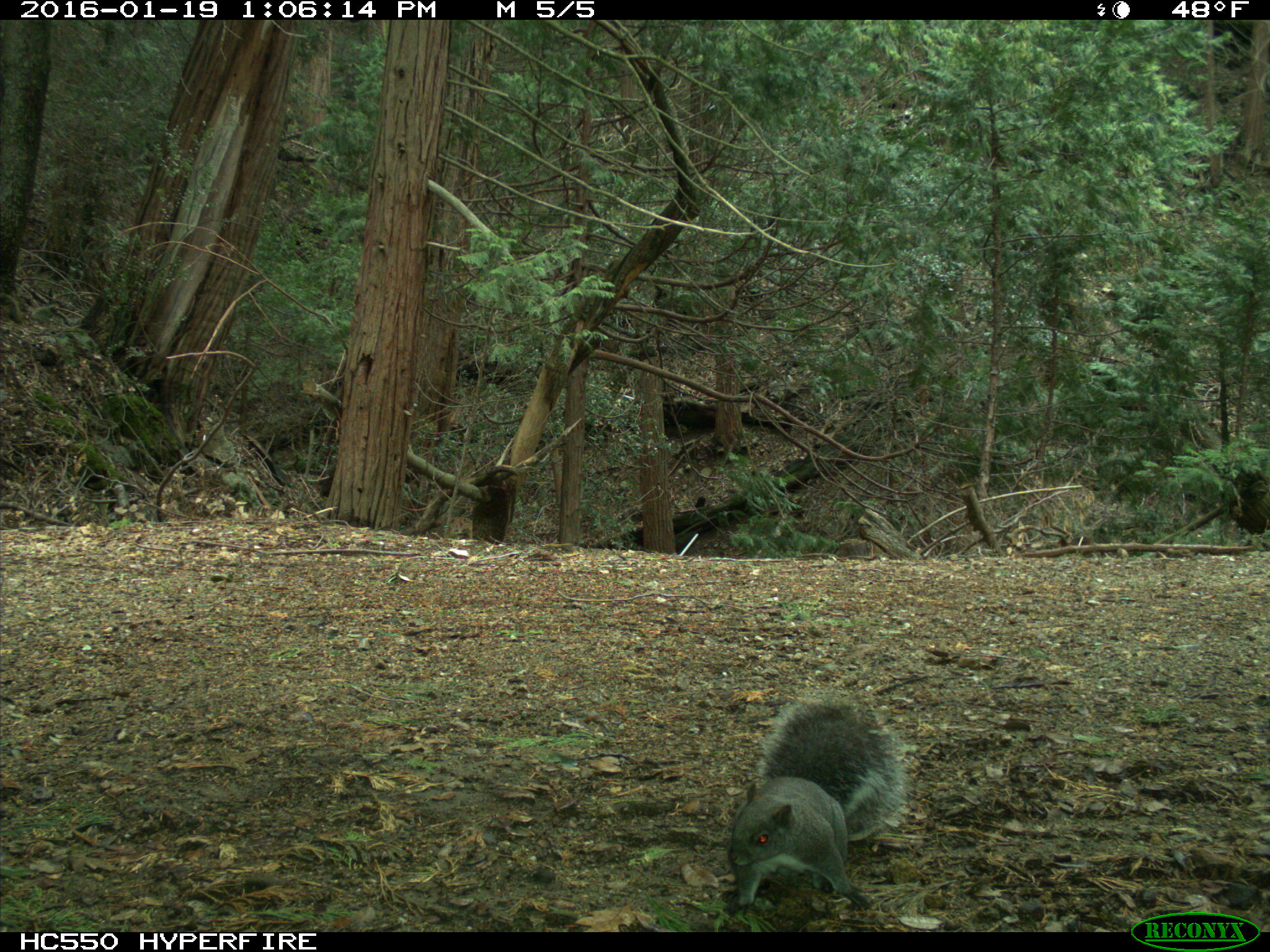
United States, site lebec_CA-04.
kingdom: Animalia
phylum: Chordata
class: Mammalia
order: Rodentia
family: Sciuridae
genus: Sciurus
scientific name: Sciurus carolinensis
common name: eastern gray squirrel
Sciurus carolinensis (eastern gray squirrel).